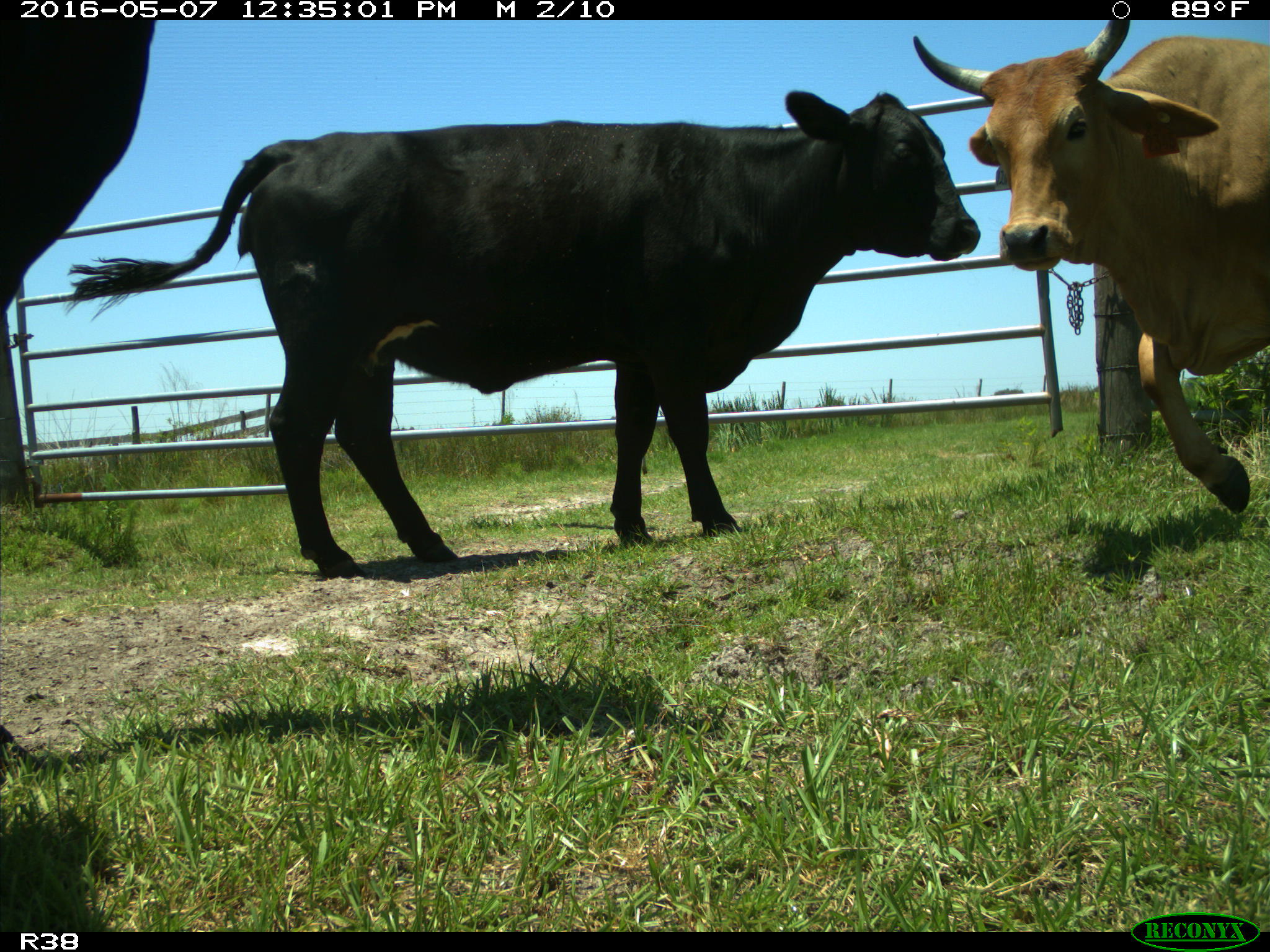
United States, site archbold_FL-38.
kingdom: Animalia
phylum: Chordata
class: Mammalia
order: Artiodactyla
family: Bovidae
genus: Bos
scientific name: Bos taurus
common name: domestic cow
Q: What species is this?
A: Bos taurus (domestic cow).